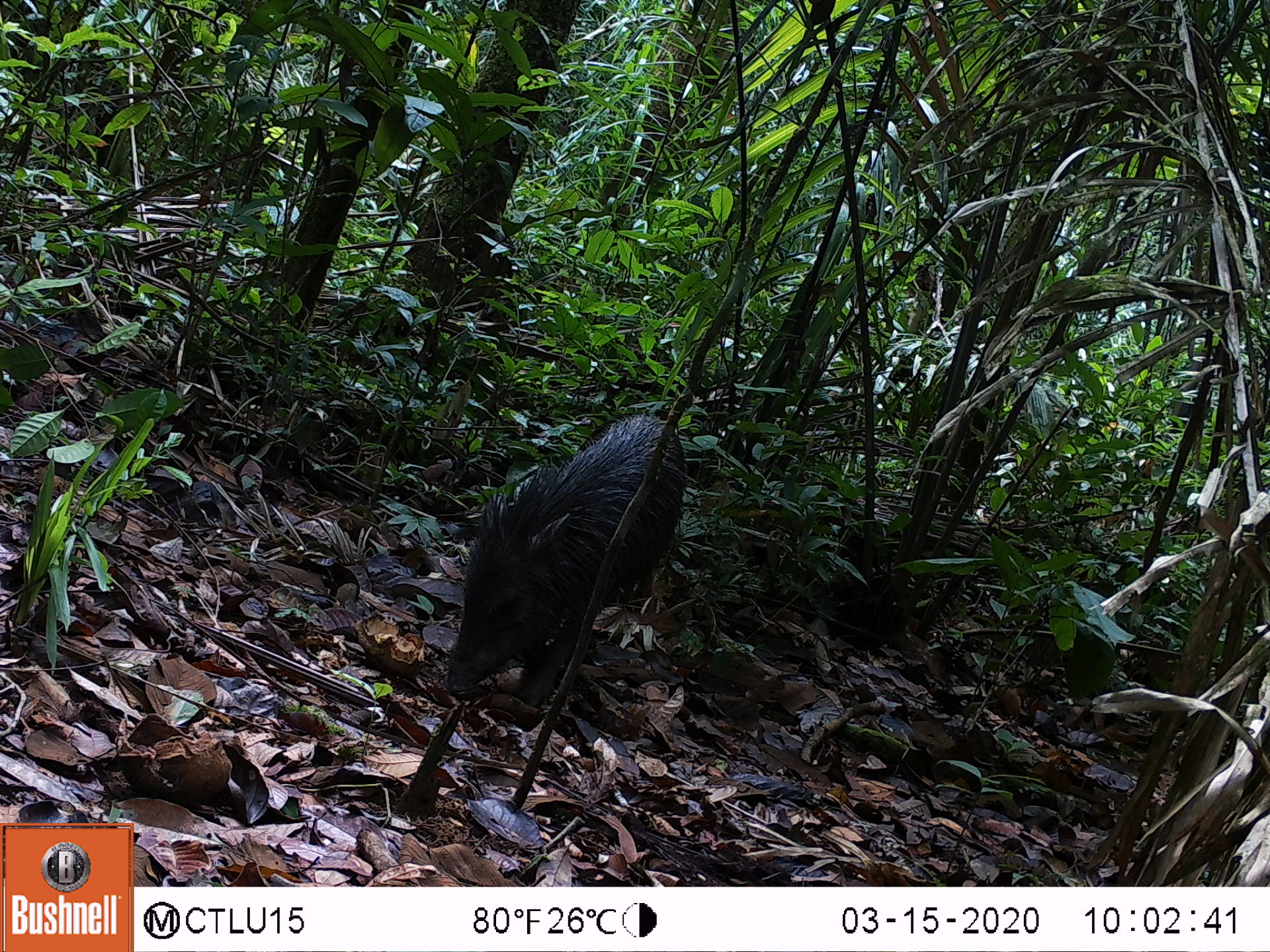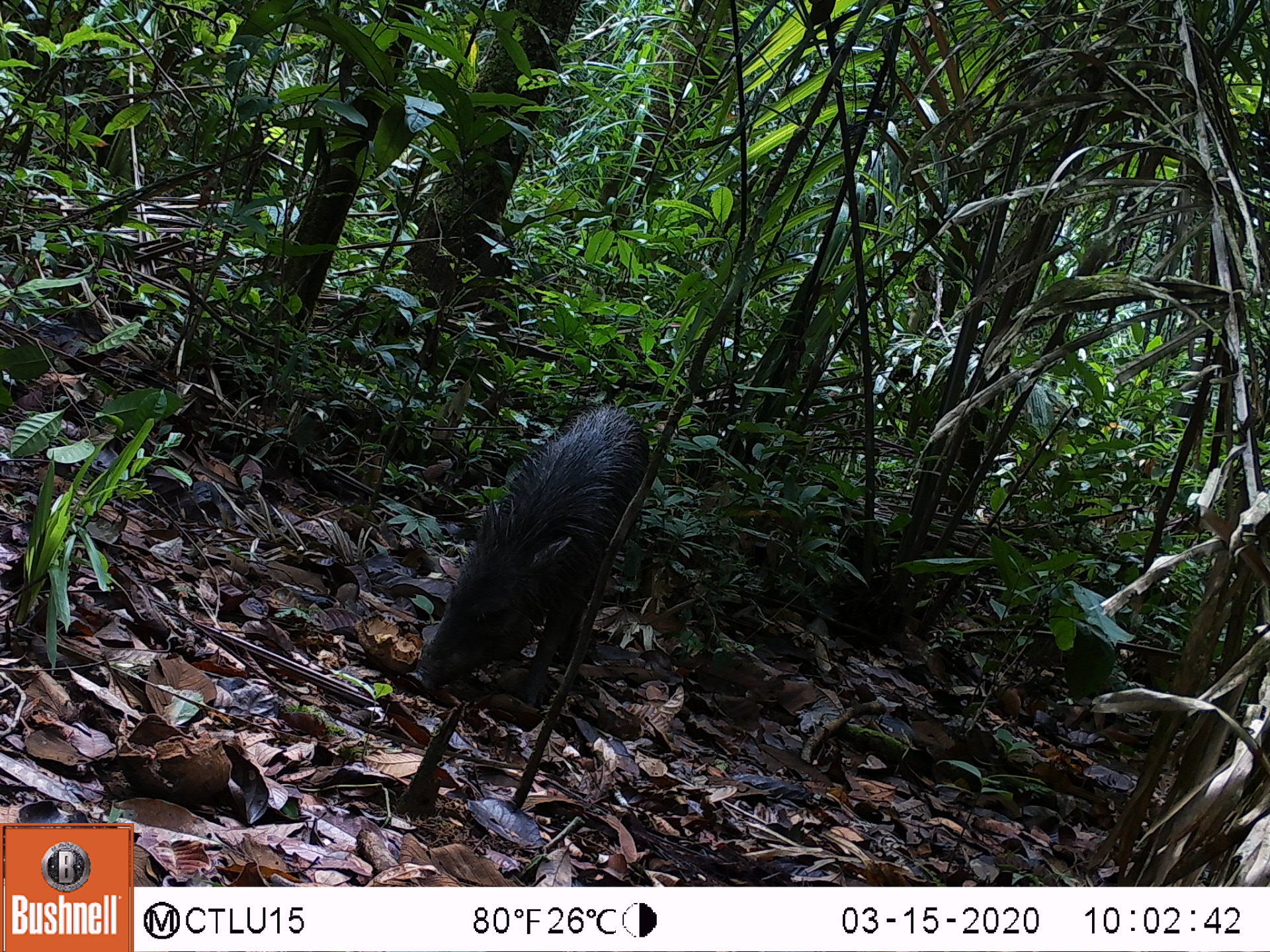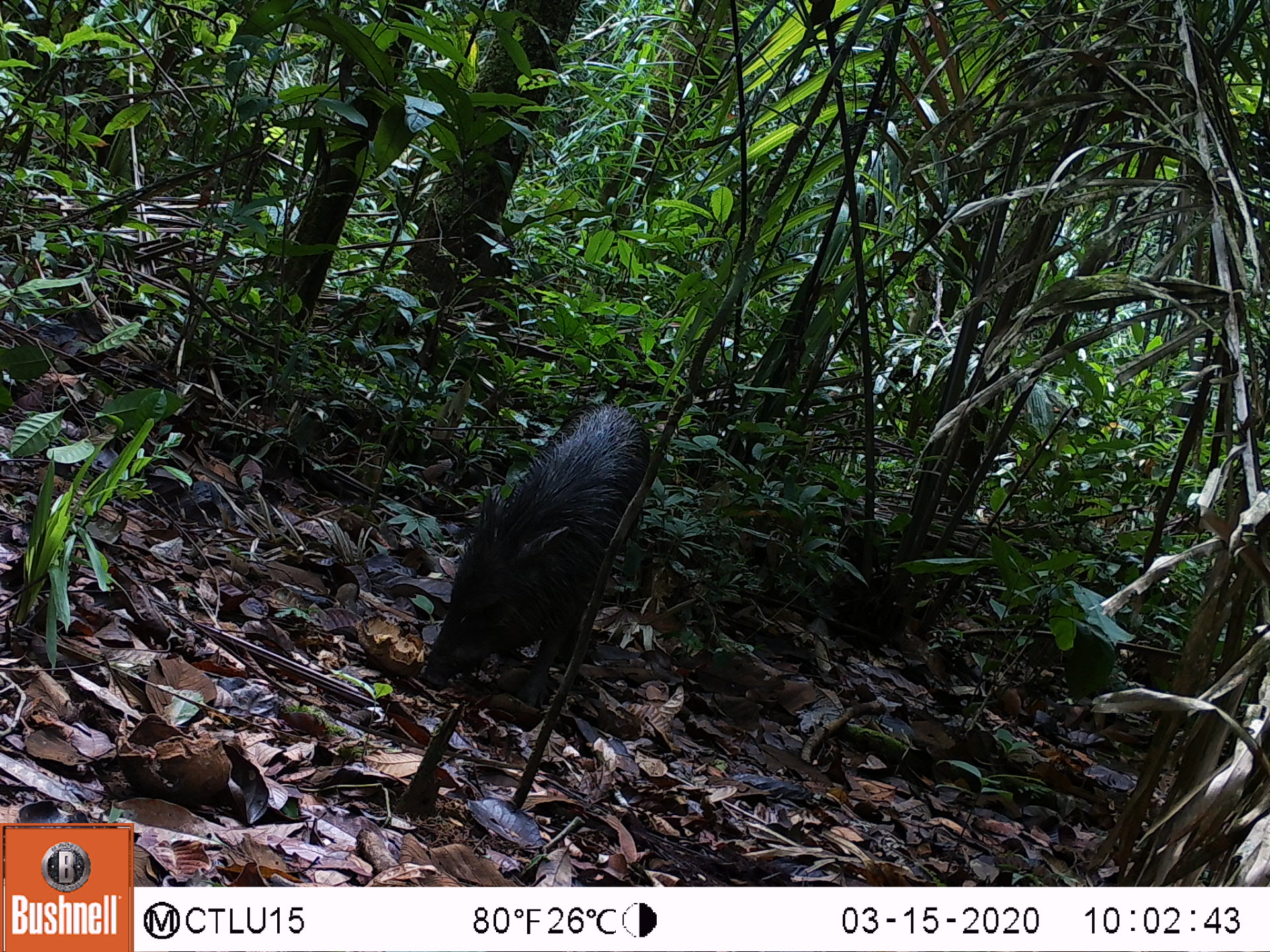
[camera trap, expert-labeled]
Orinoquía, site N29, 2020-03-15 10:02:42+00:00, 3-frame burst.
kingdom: Animalia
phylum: Chordata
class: Mammalia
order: Artiodactyla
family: Tayassuidae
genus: Pecari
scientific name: Pecari tajacu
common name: collared peccary